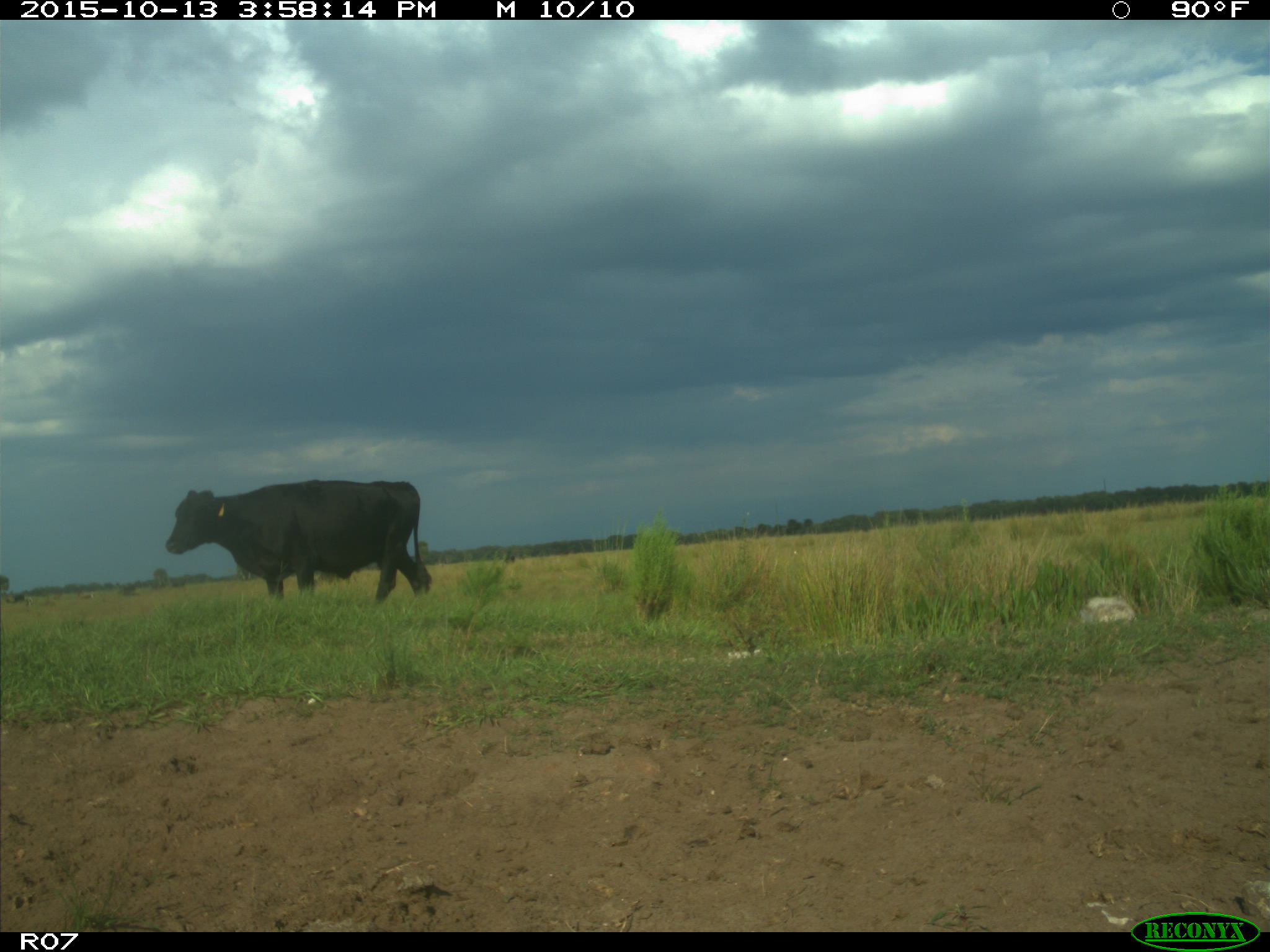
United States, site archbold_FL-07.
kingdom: Animalia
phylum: Chordata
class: Mammalia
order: Artiodactyla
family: Bovidae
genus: Bos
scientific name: Bos taurus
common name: domestic cow